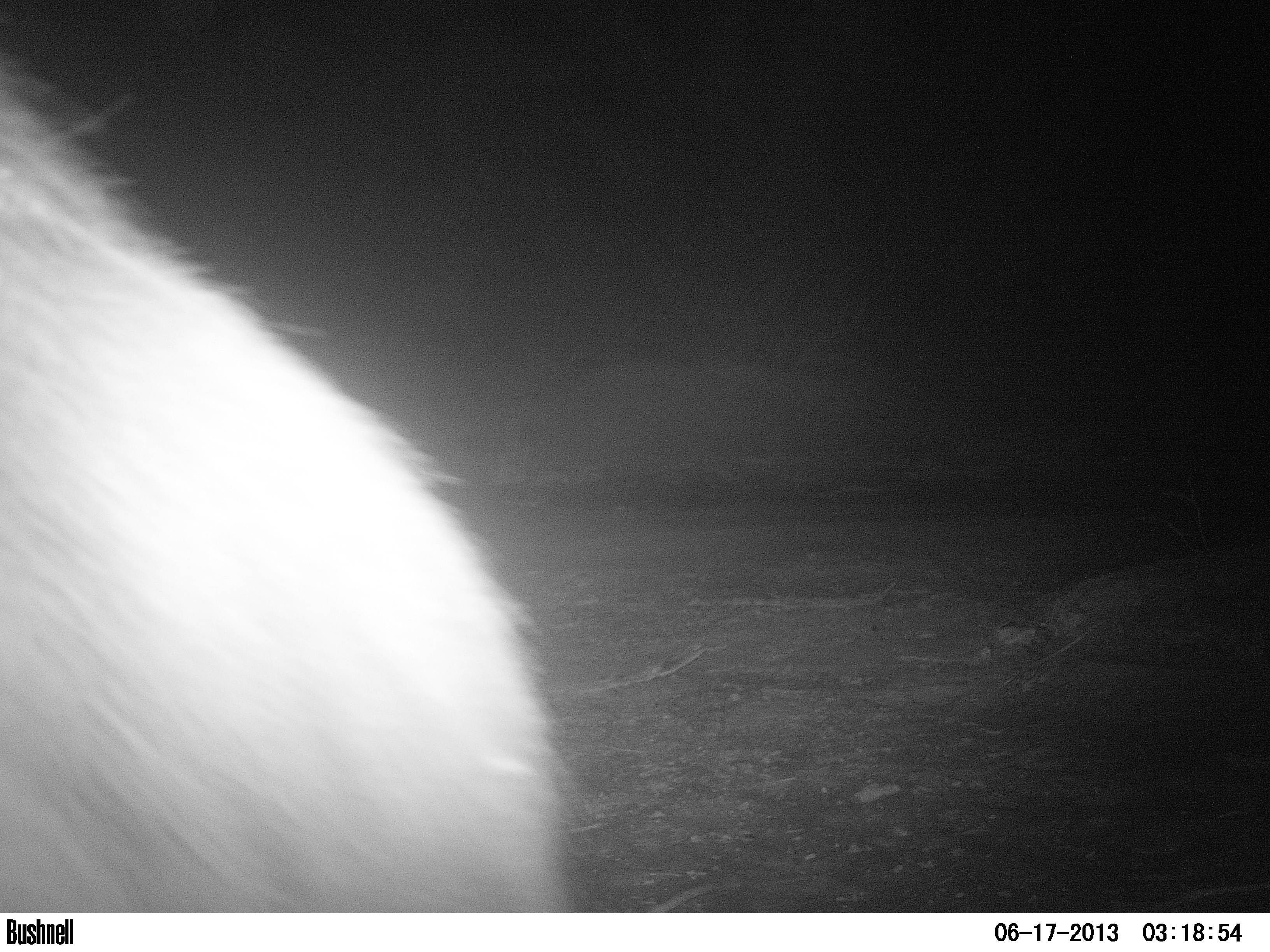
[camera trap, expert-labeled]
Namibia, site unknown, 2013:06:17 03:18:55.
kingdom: Animalia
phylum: Chordata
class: Mammalia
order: Carnivora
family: Hyaenidae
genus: Parahyaena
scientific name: Parahyaena brunnea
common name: brown hyena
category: hyaena brunnea